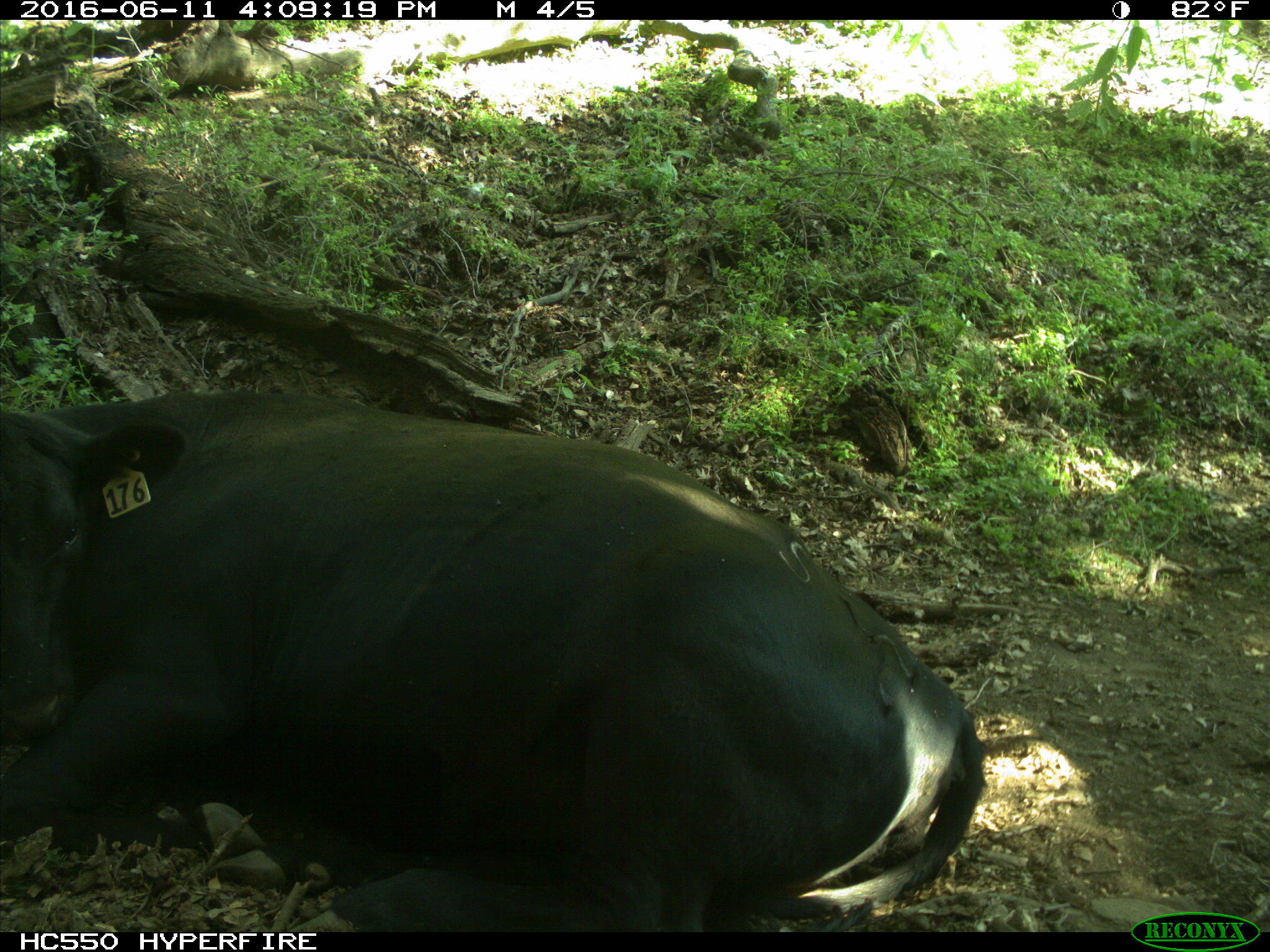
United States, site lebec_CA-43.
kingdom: Animalia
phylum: Chordata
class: Mammalia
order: Artiodactyla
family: Bovidae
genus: Bos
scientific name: Bos taurus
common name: domestic cow